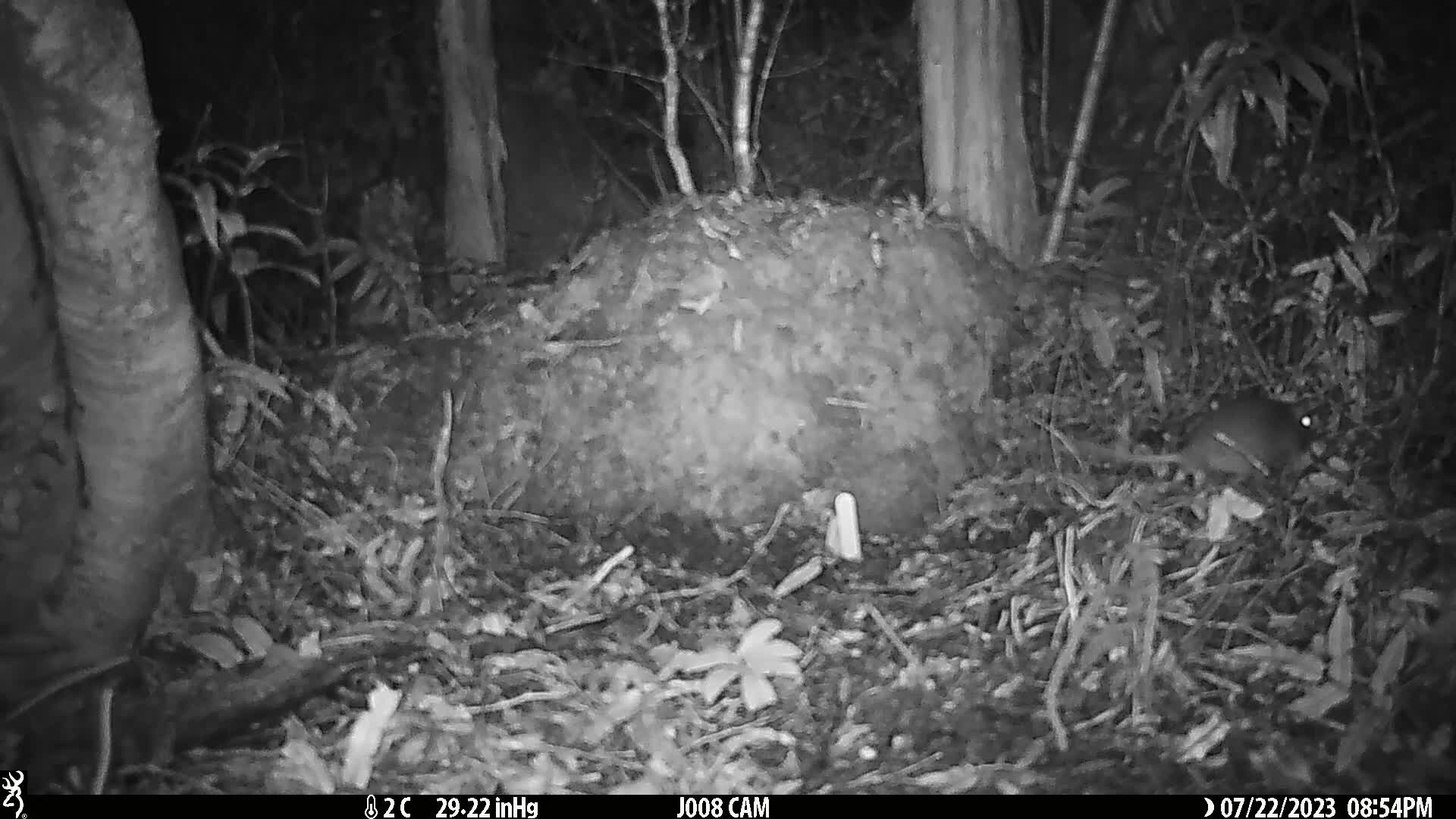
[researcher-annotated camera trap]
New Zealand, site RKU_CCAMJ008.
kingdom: Animalia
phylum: Chordata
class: Mammalia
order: Rodentia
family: Muridae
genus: Rattus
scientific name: Rattus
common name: rat